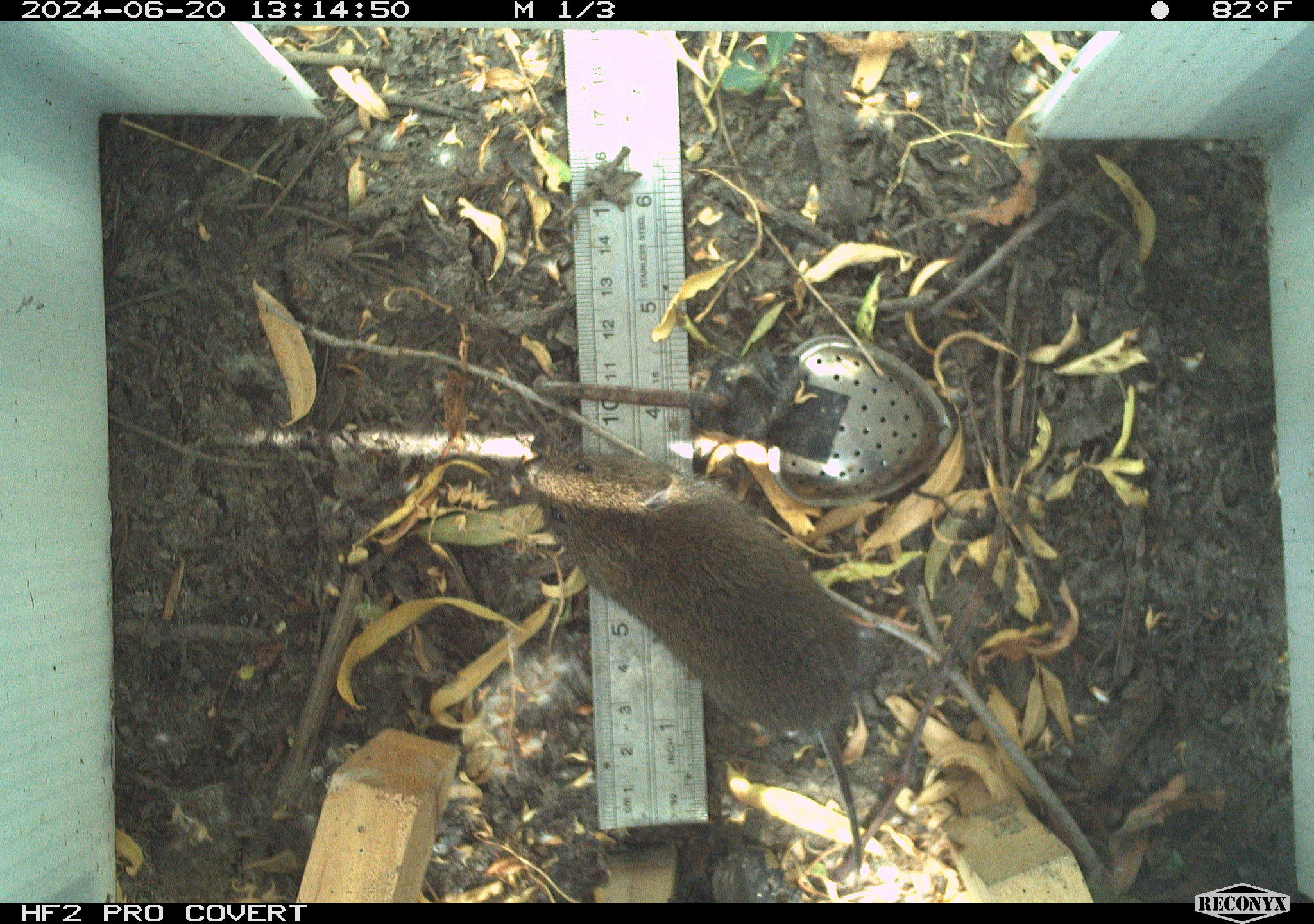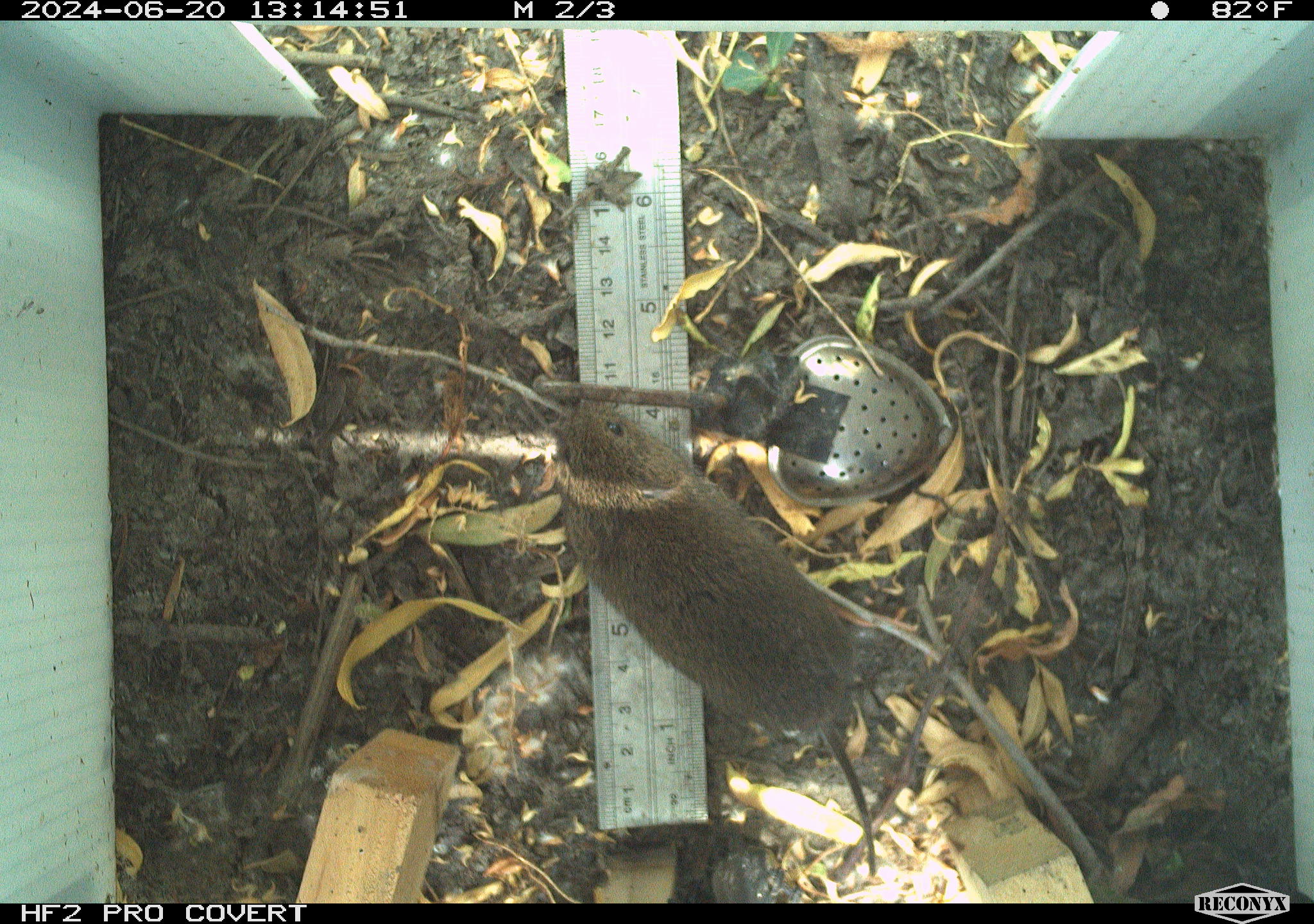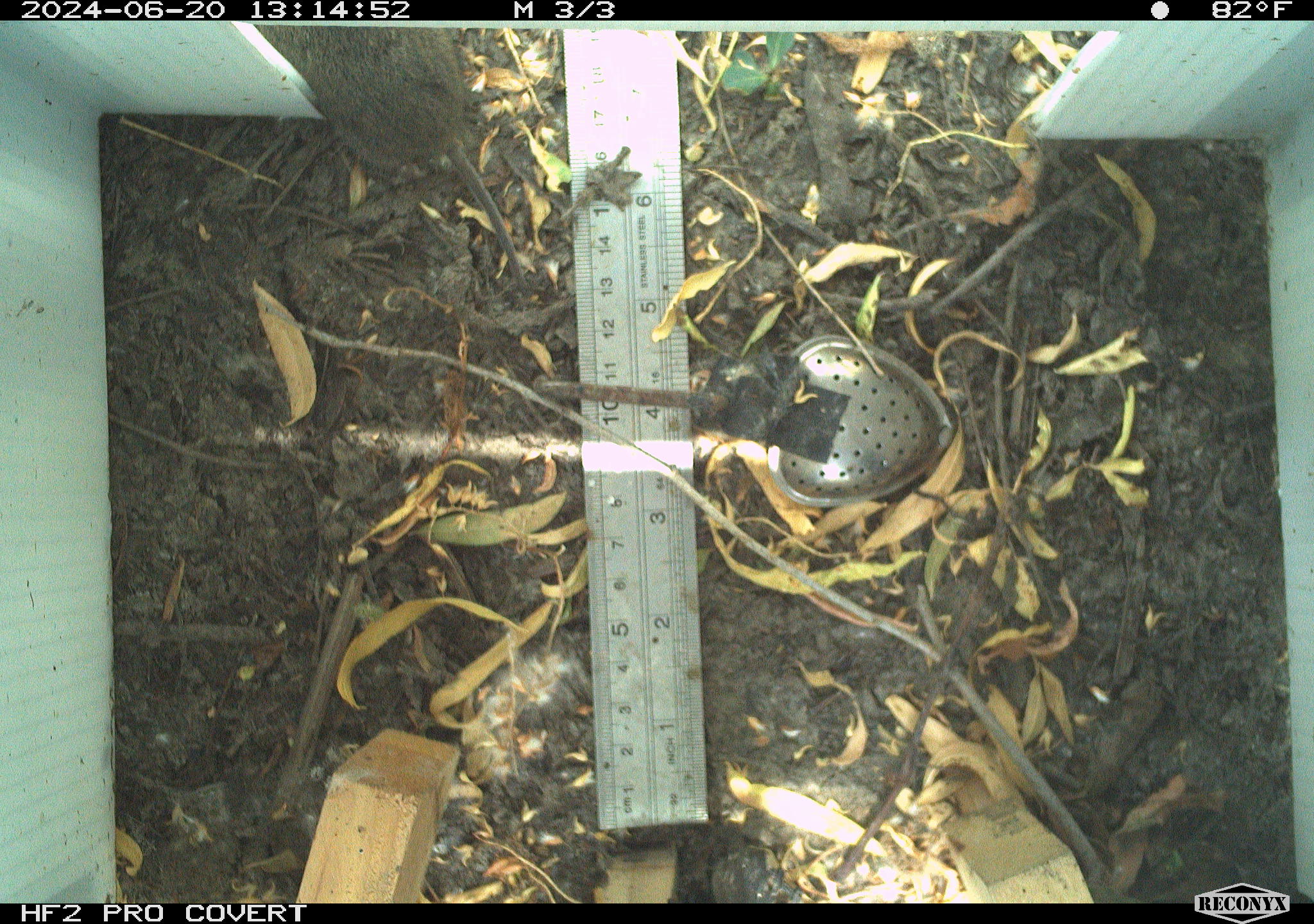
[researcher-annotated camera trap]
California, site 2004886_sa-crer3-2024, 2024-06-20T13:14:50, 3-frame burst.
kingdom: Animalia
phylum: Chordata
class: Mammalia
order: Rodentia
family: Cricetidae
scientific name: Arvicolinae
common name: voles, lemmings, and muskrats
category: arvicolinae subfamily